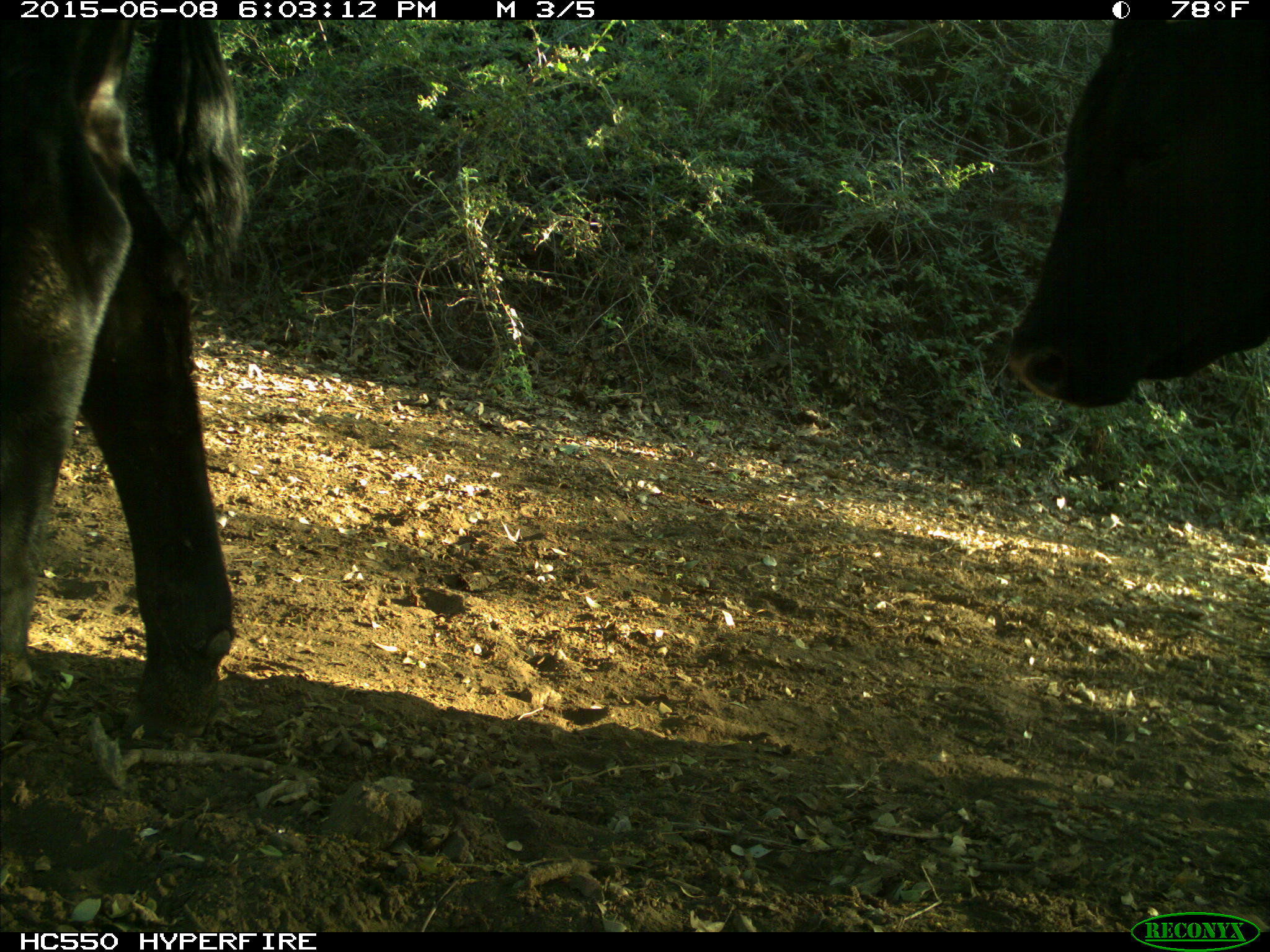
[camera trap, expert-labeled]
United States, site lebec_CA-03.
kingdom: Animalia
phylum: Chordata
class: Mammalia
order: Artiodactyla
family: Bovidae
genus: Bos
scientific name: Bos taurus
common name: domestic cow